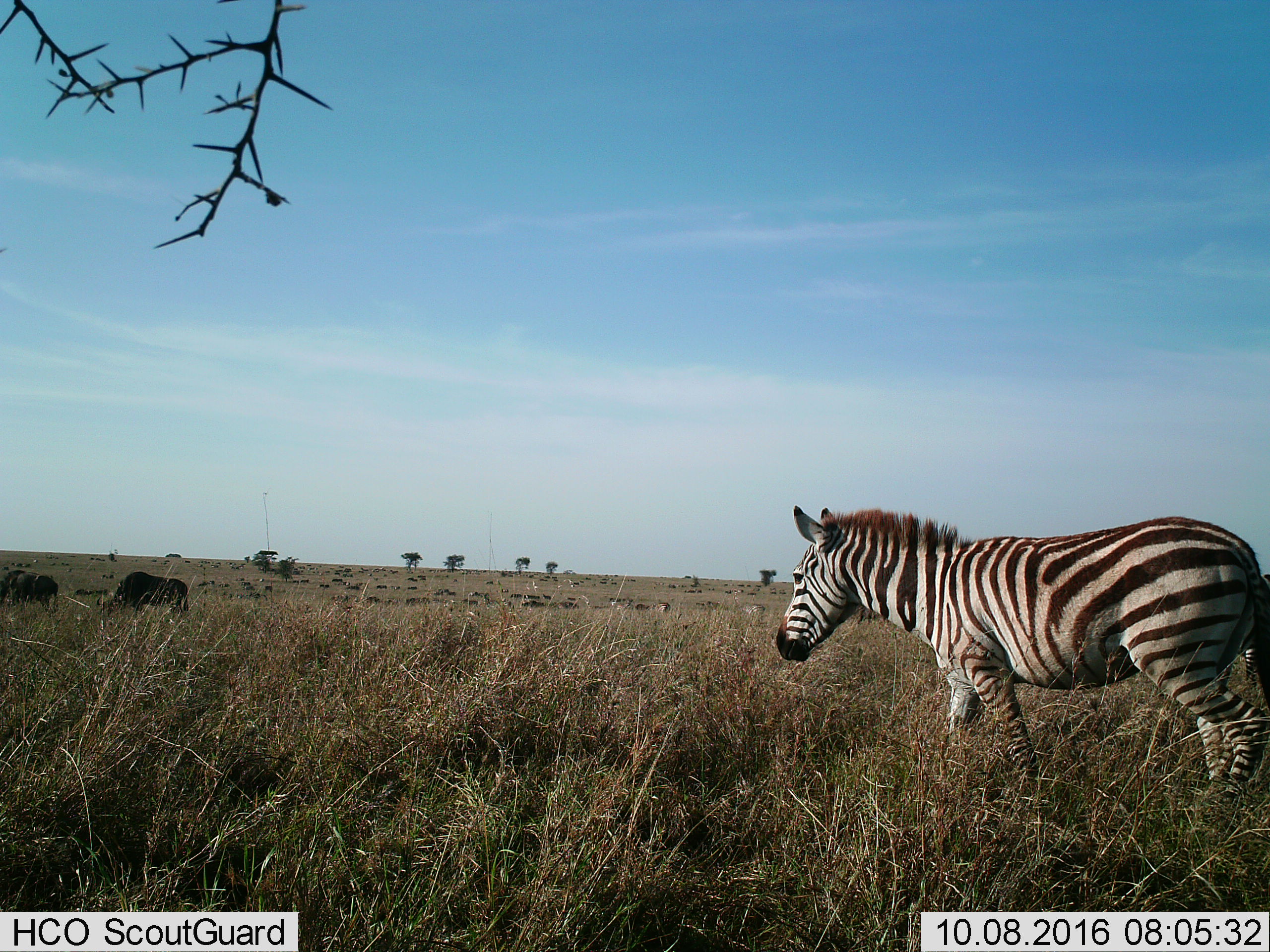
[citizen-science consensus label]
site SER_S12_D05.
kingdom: Animalia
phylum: Chordata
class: Mammalia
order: Perissodactyla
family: Equidae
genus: Equus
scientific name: Equus quagga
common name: plains zebra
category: zebraplains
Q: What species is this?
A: Zebraplains (plains zebra) (Equus quagga).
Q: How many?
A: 4.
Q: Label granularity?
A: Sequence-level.